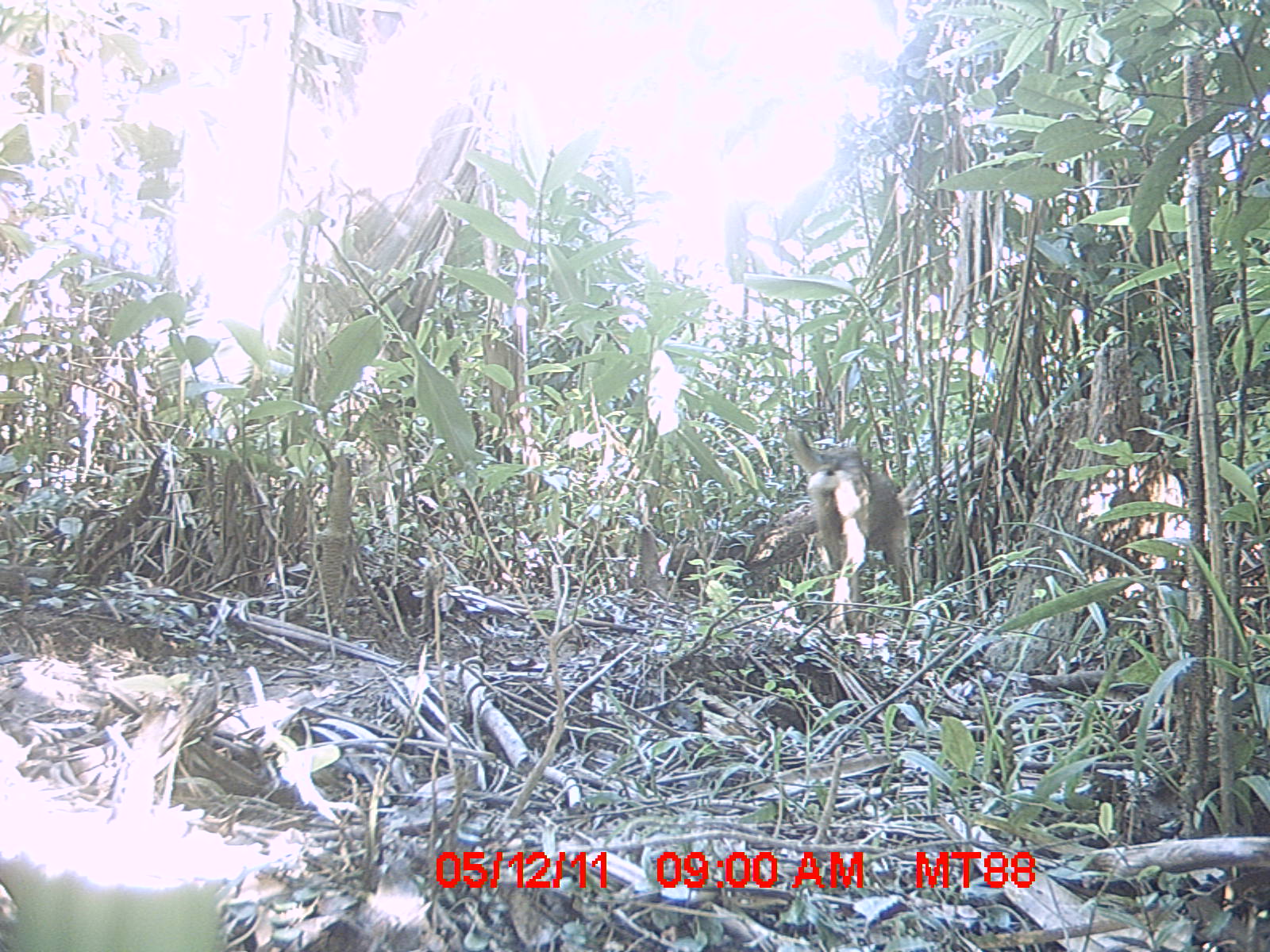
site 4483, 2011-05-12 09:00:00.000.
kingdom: Animalia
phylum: Chordata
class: Mammalia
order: Carnivora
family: Canidae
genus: Canis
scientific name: Canis familiaris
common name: domestic dog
Canis familiaris (domestic dog), count 1.